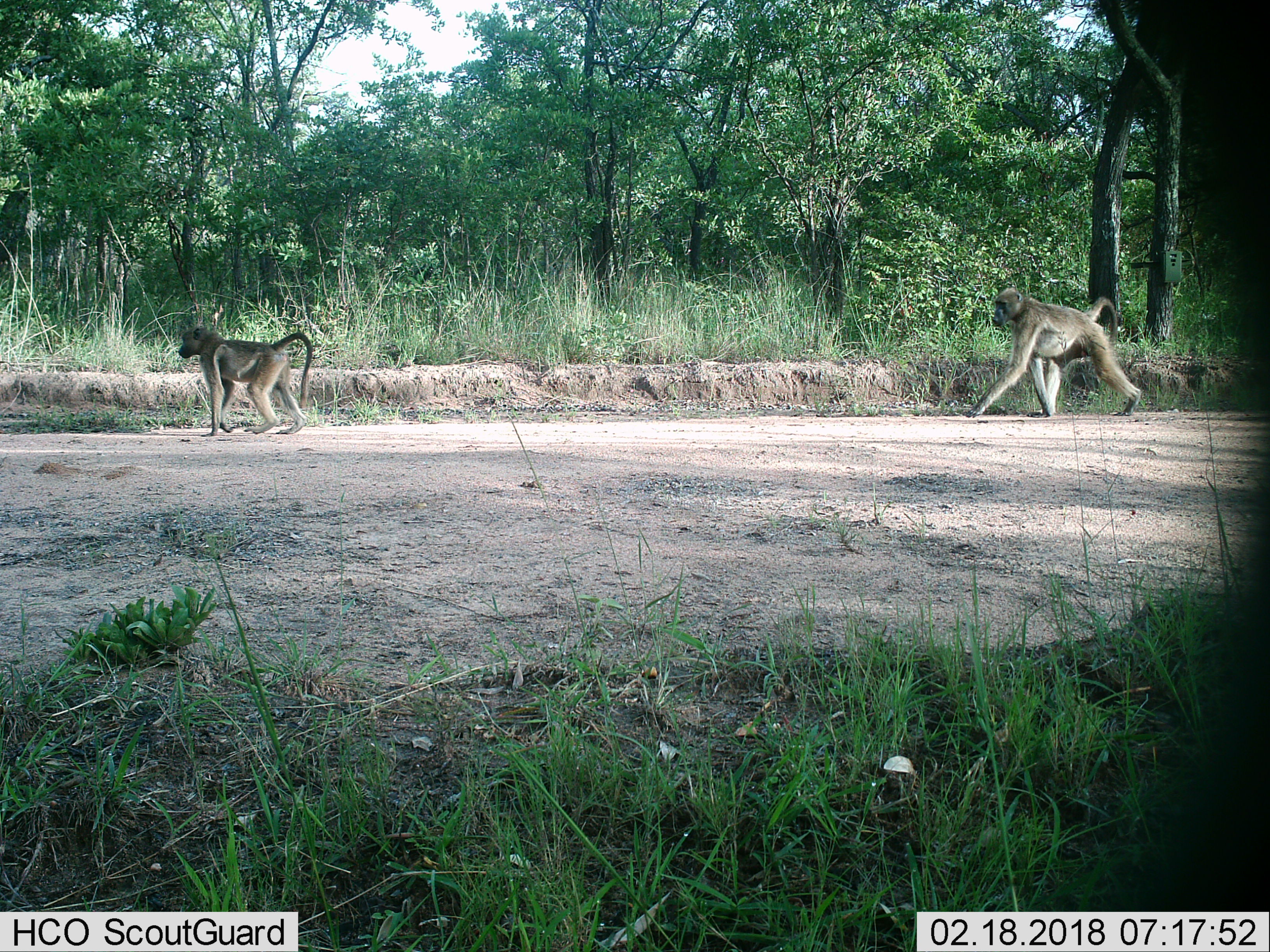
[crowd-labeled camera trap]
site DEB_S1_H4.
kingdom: Animalia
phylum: Chordata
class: Mammalia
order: Primates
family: Cercopithecidae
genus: Papio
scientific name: Papio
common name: baboon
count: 2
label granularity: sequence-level